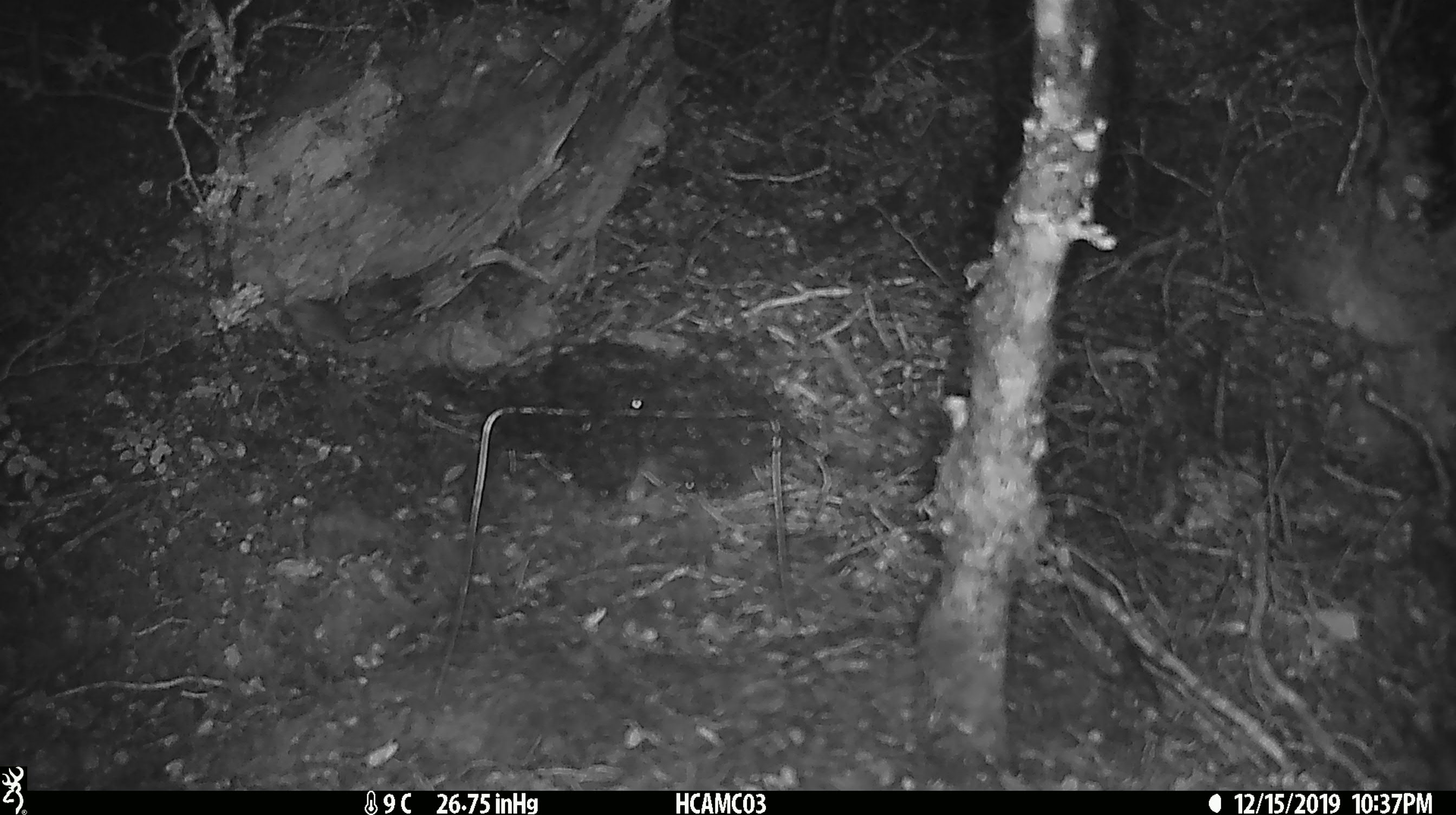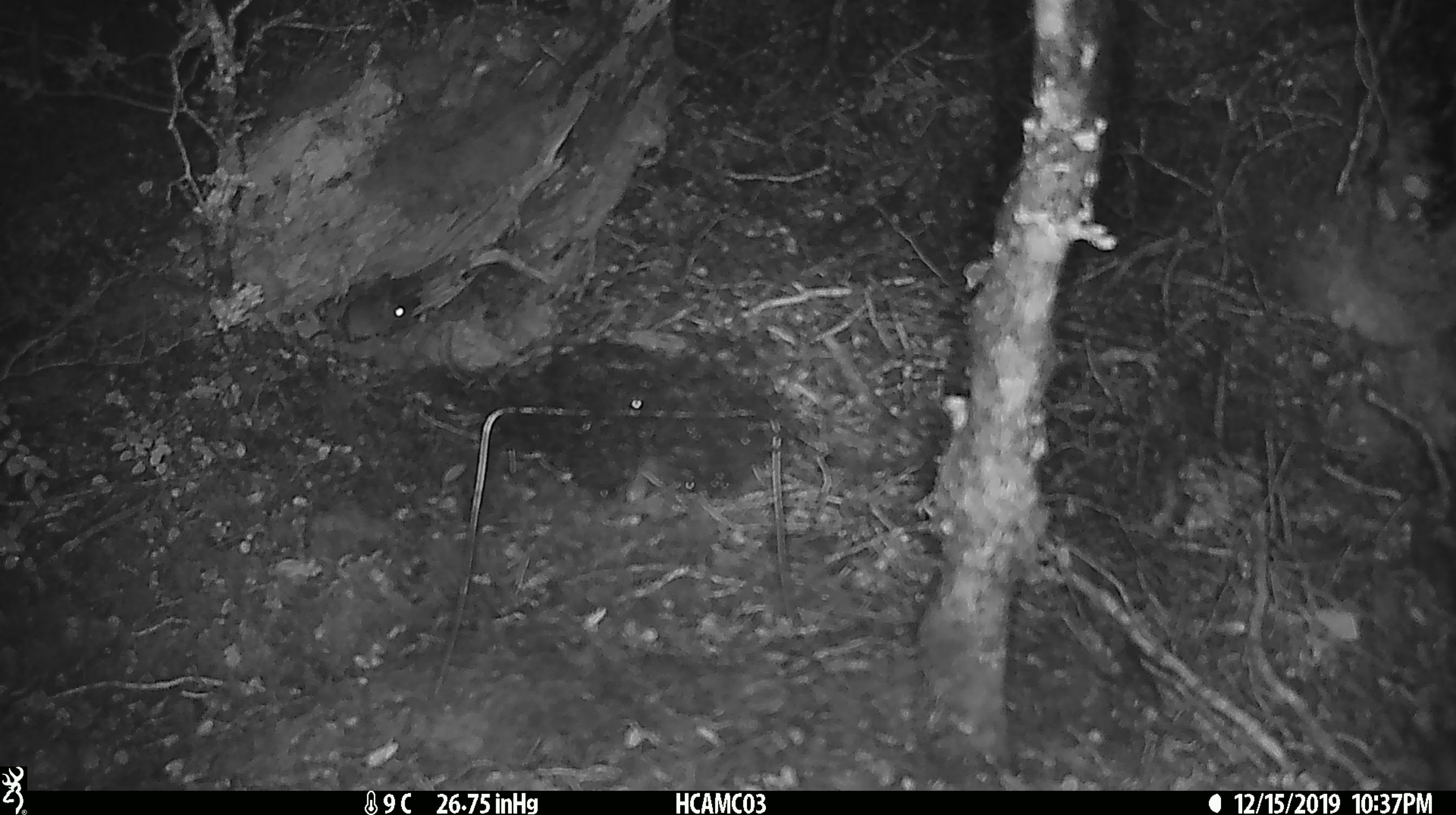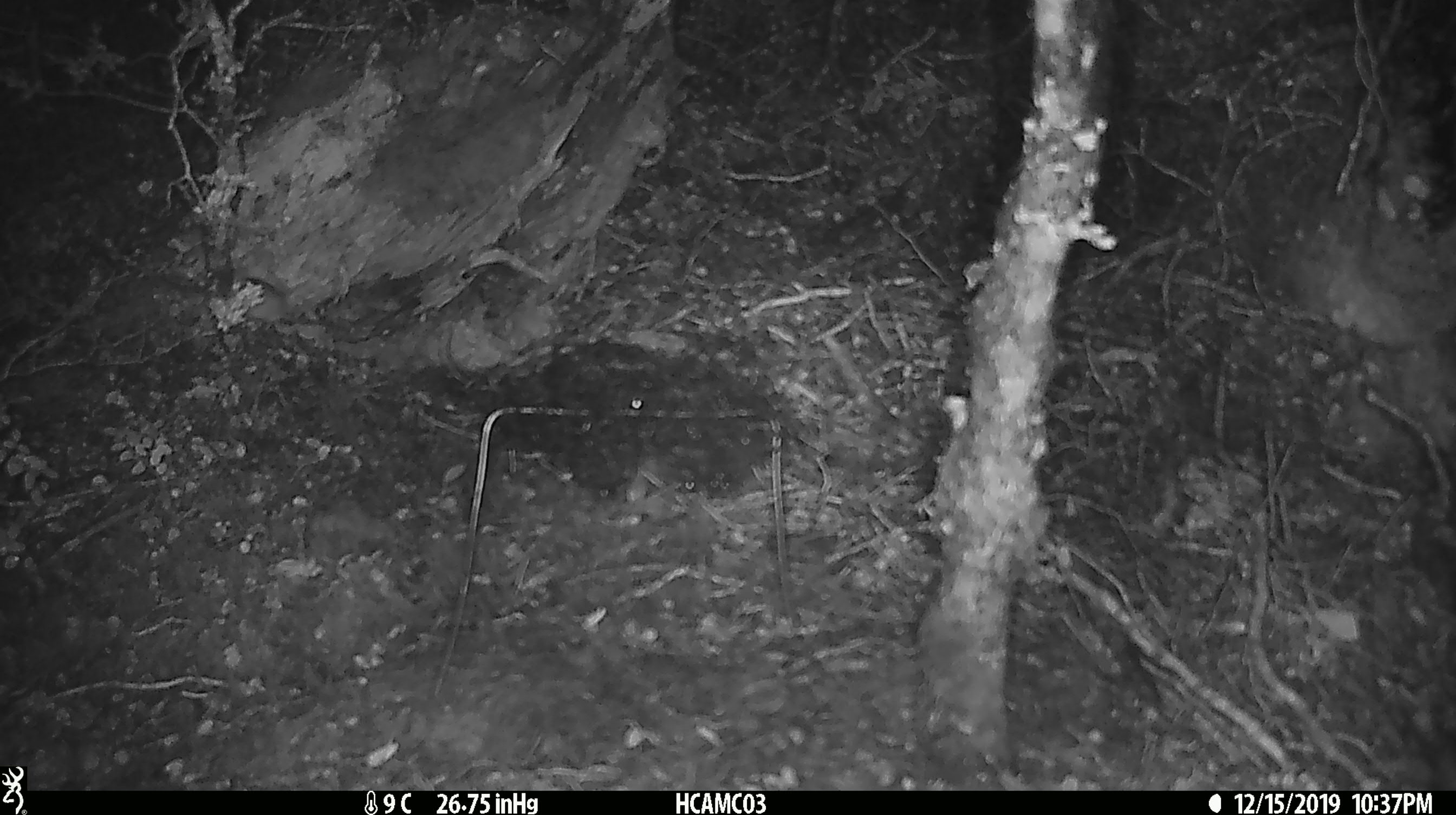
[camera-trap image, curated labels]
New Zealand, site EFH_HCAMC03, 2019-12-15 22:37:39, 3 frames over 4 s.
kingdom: Animalia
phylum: Chordata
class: Mammalia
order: Rodentia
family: Muridae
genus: Mus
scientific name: Mus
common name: mouse